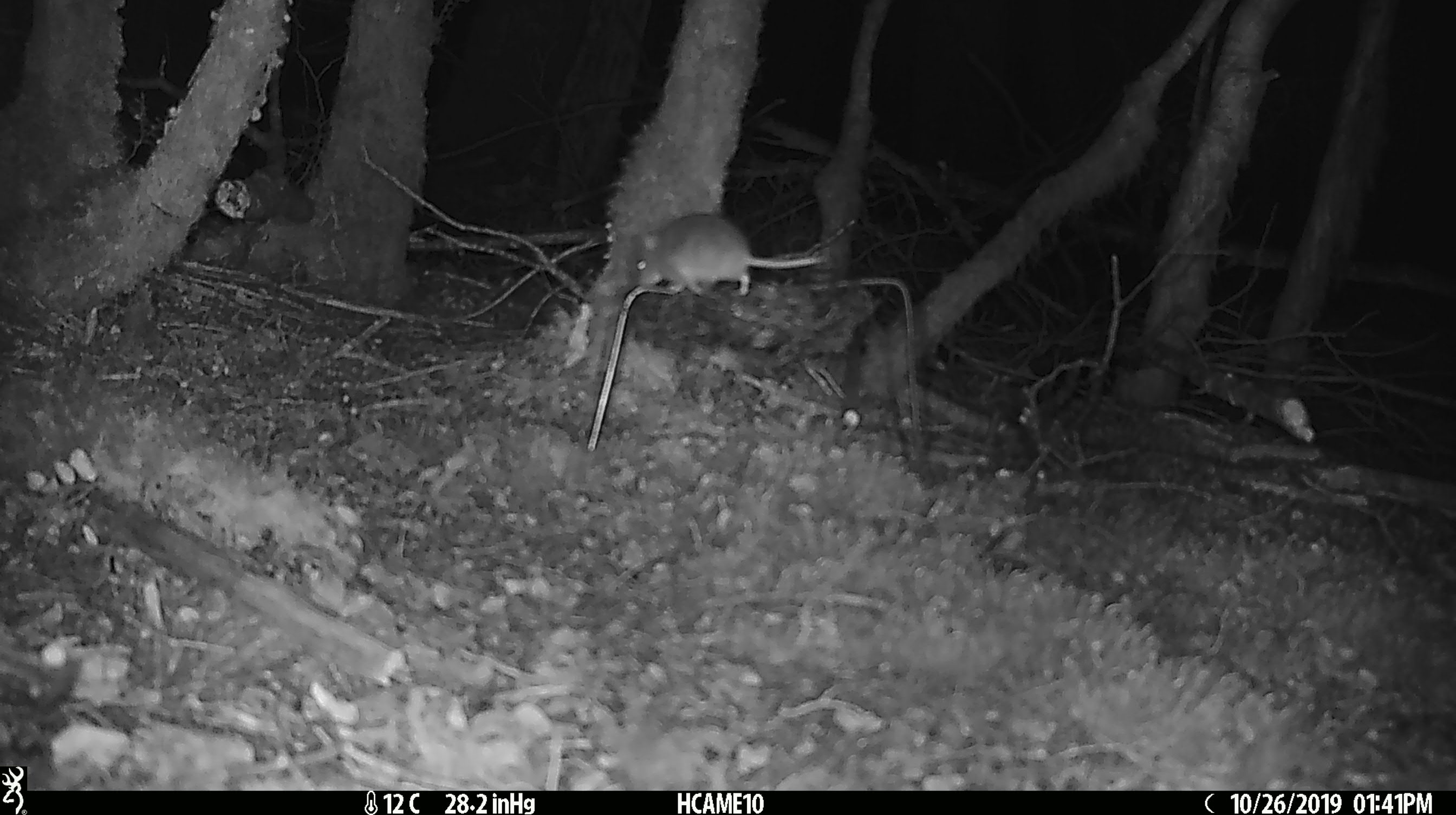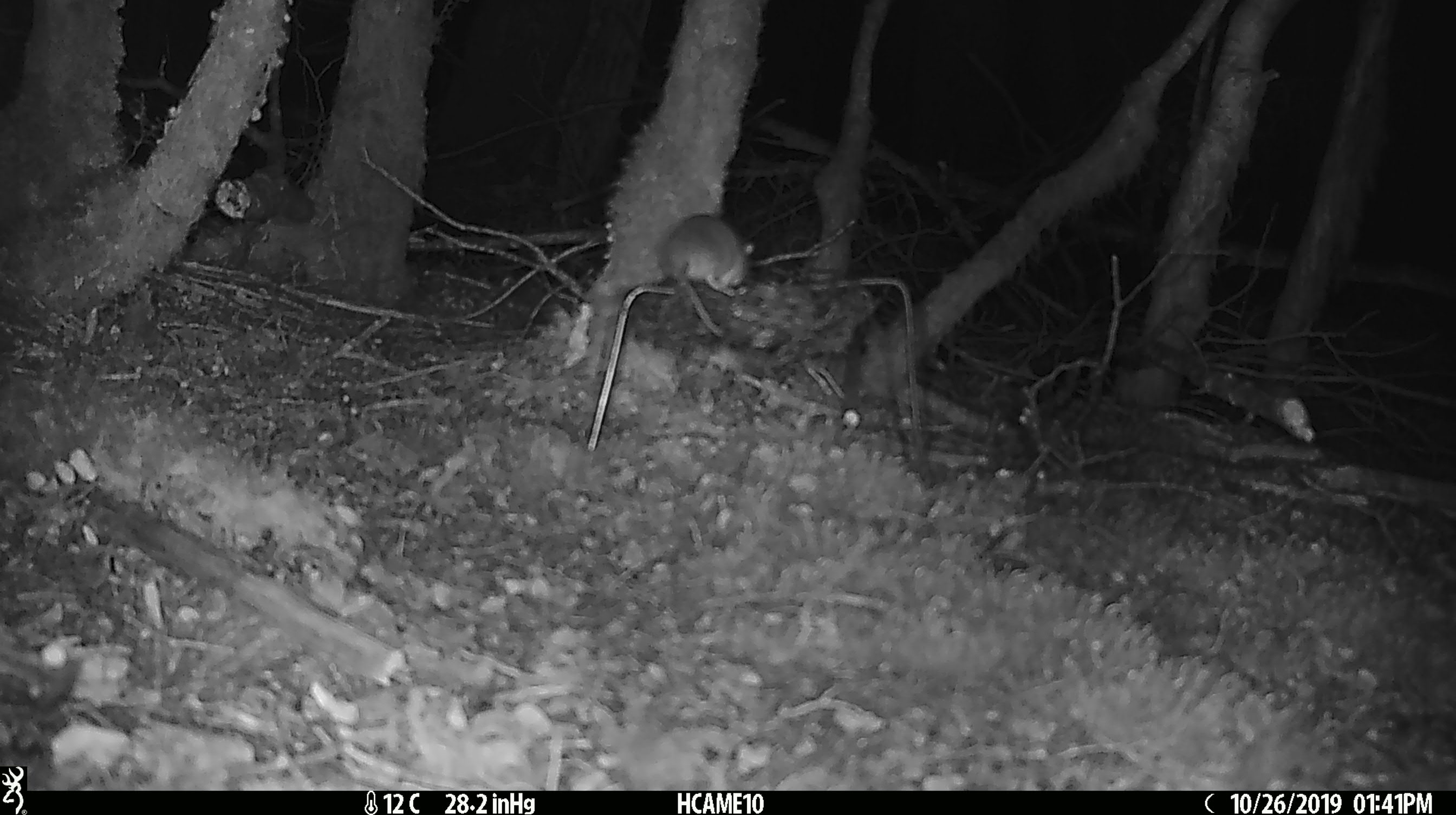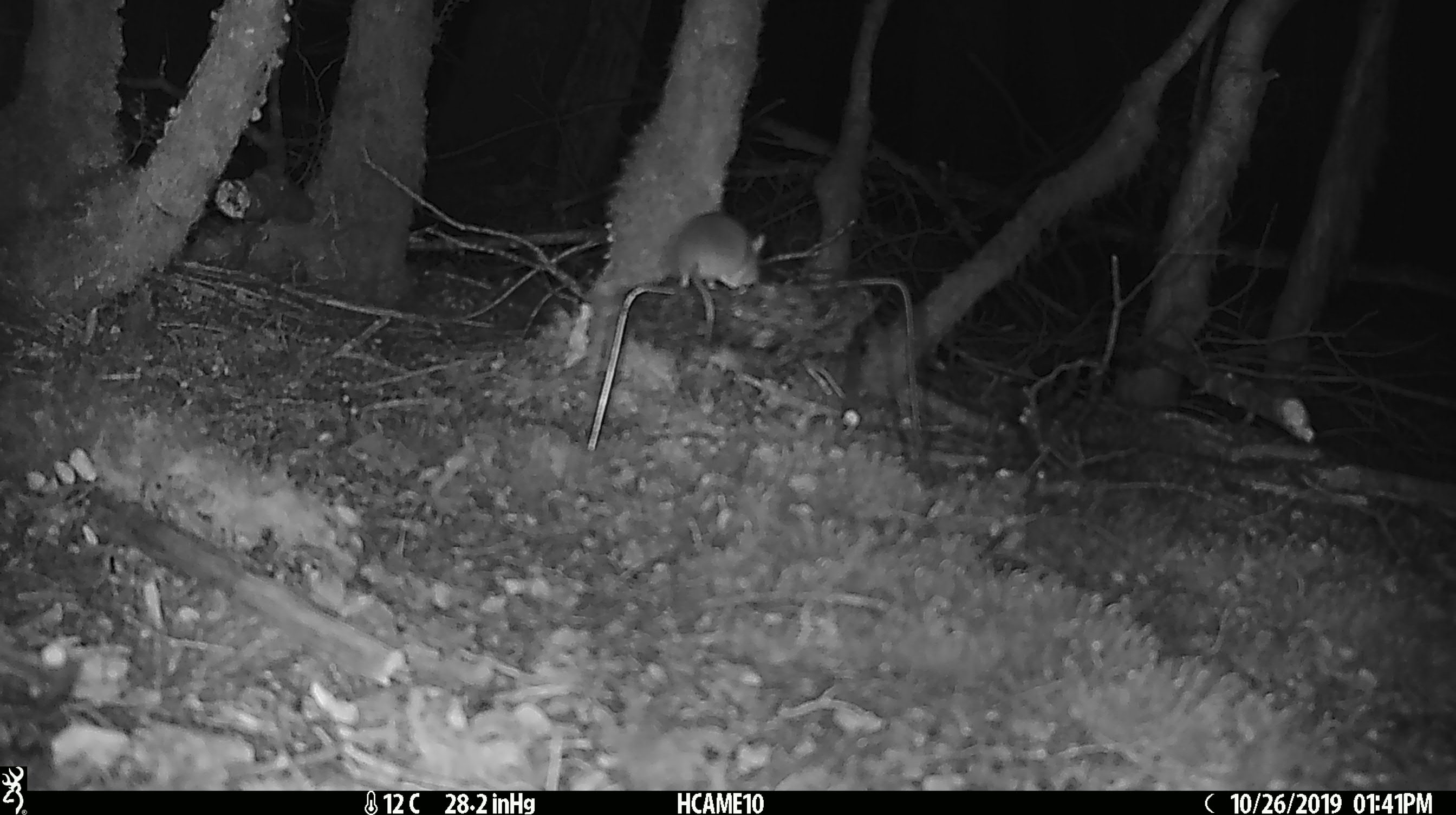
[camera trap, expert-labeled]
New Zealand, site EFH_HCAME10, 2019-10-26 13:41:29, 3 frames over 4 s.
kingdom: Animalia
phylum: Chordata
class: Mammalia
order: Rodentia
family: Muridae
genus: Mus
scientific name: Mus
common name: mouse